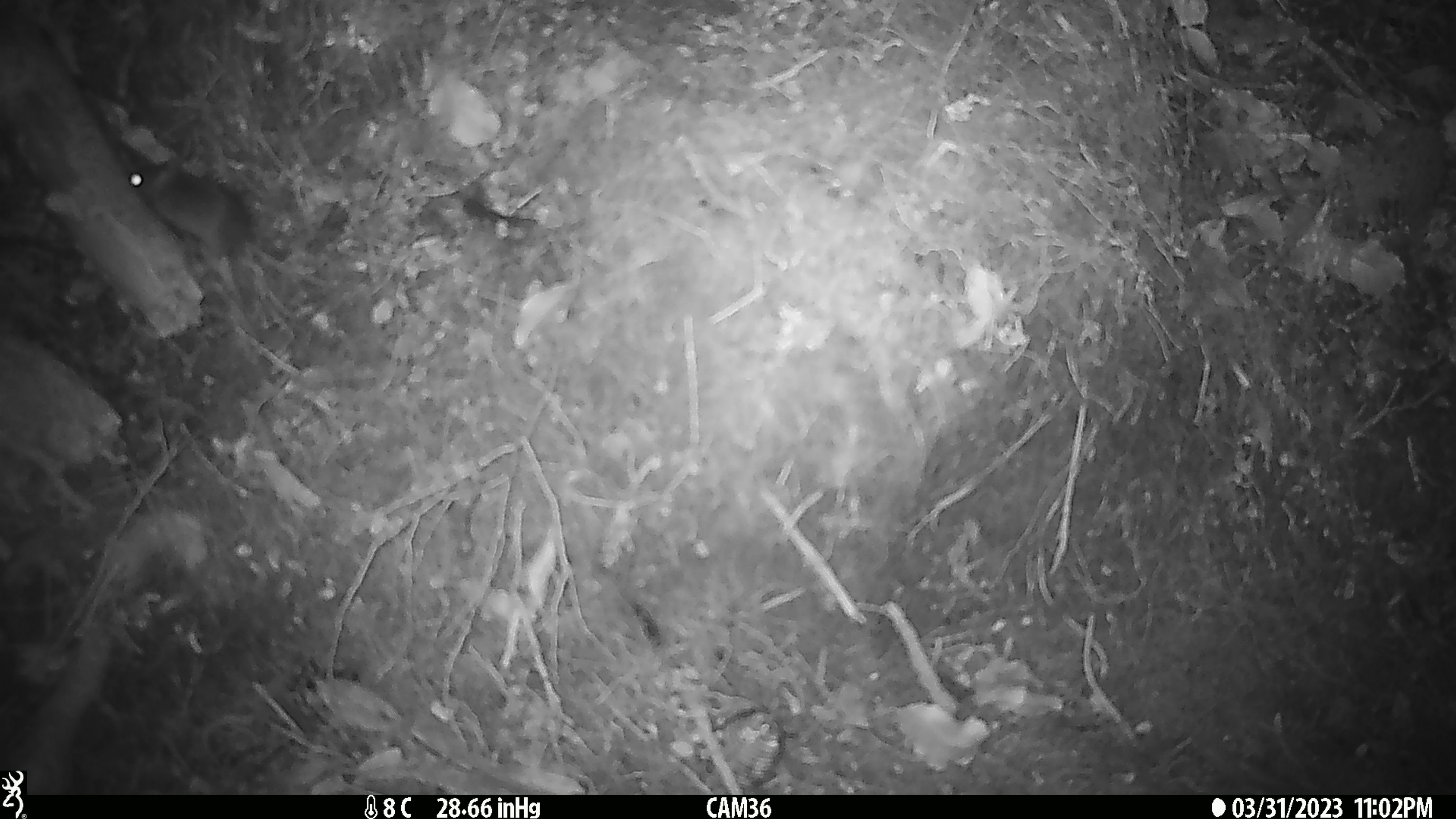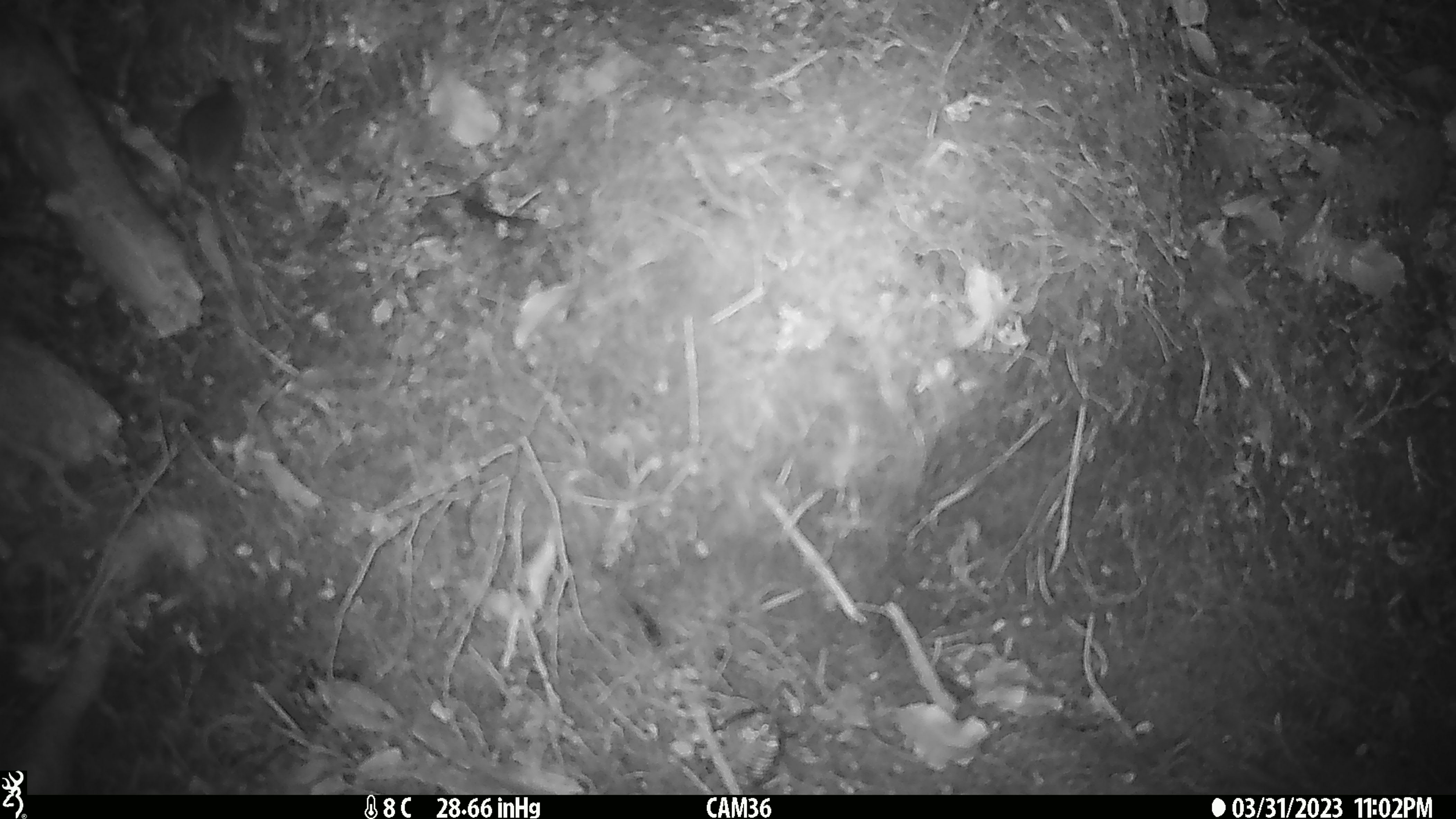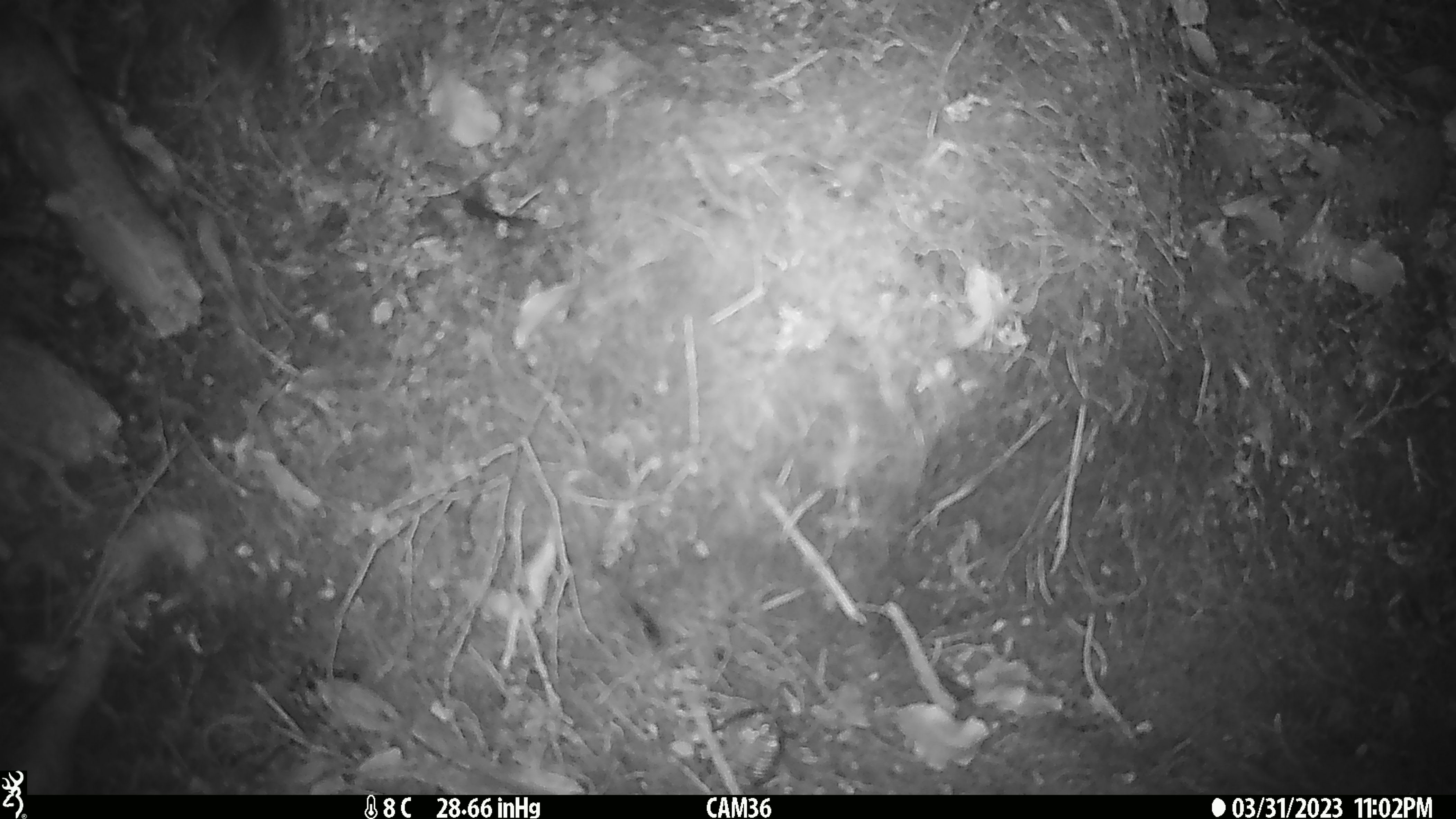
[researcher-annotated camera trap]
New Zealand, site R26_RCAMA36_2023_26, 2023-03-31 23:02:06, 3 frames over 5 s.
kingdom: Animalia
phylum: Chordata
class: Mammalia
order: Rodentia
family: Muridae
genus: Mus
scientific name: Mus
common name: mouse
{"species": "mouse (Mus)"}